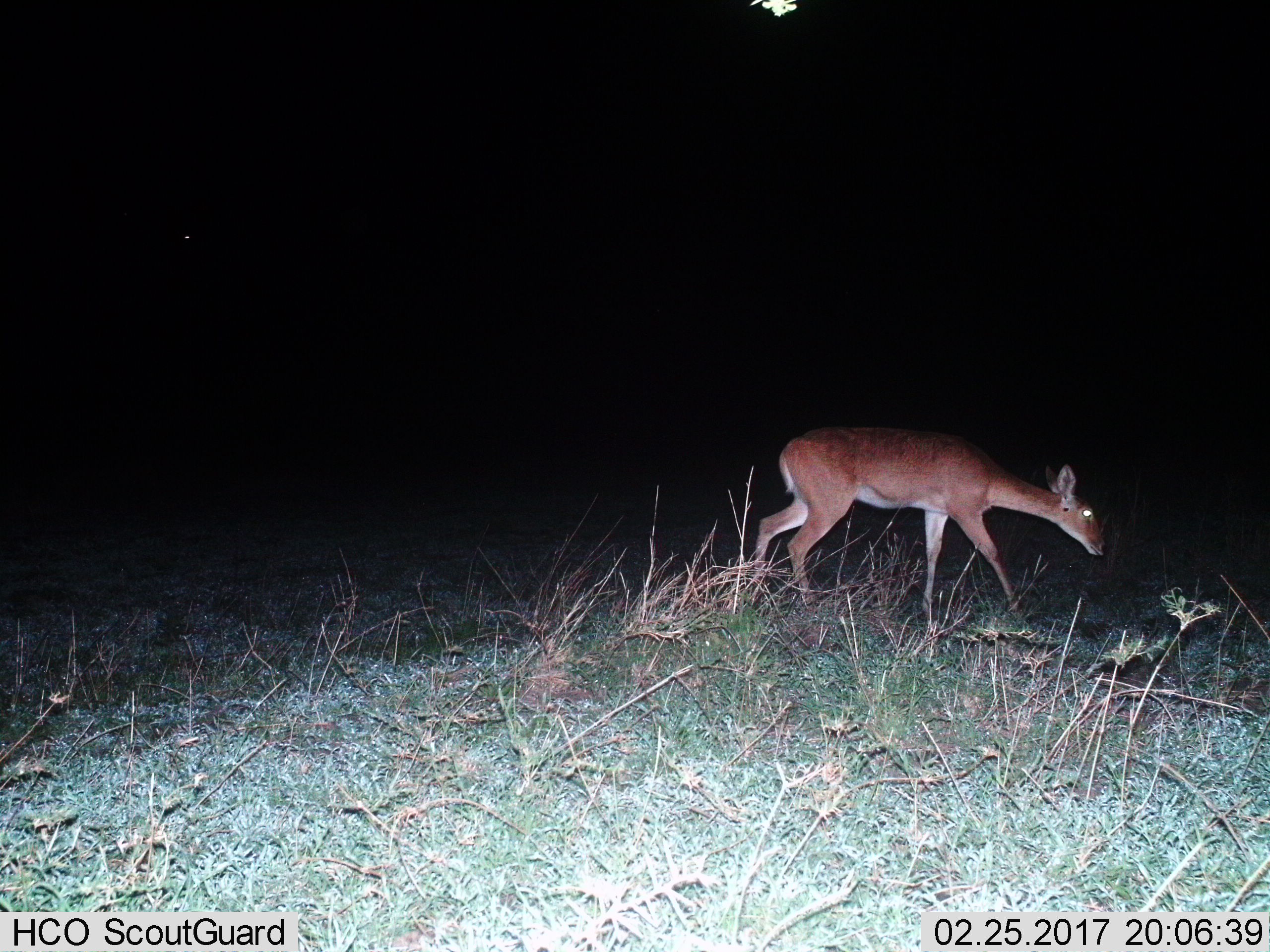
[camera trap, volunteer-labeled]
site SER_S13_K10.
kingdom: Animalia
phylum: Chordata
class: Mammalia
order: Artiodactyla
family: Bovidae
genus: Aepyceros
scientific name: Aepyceros melampus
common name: impala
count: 1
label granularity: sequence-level